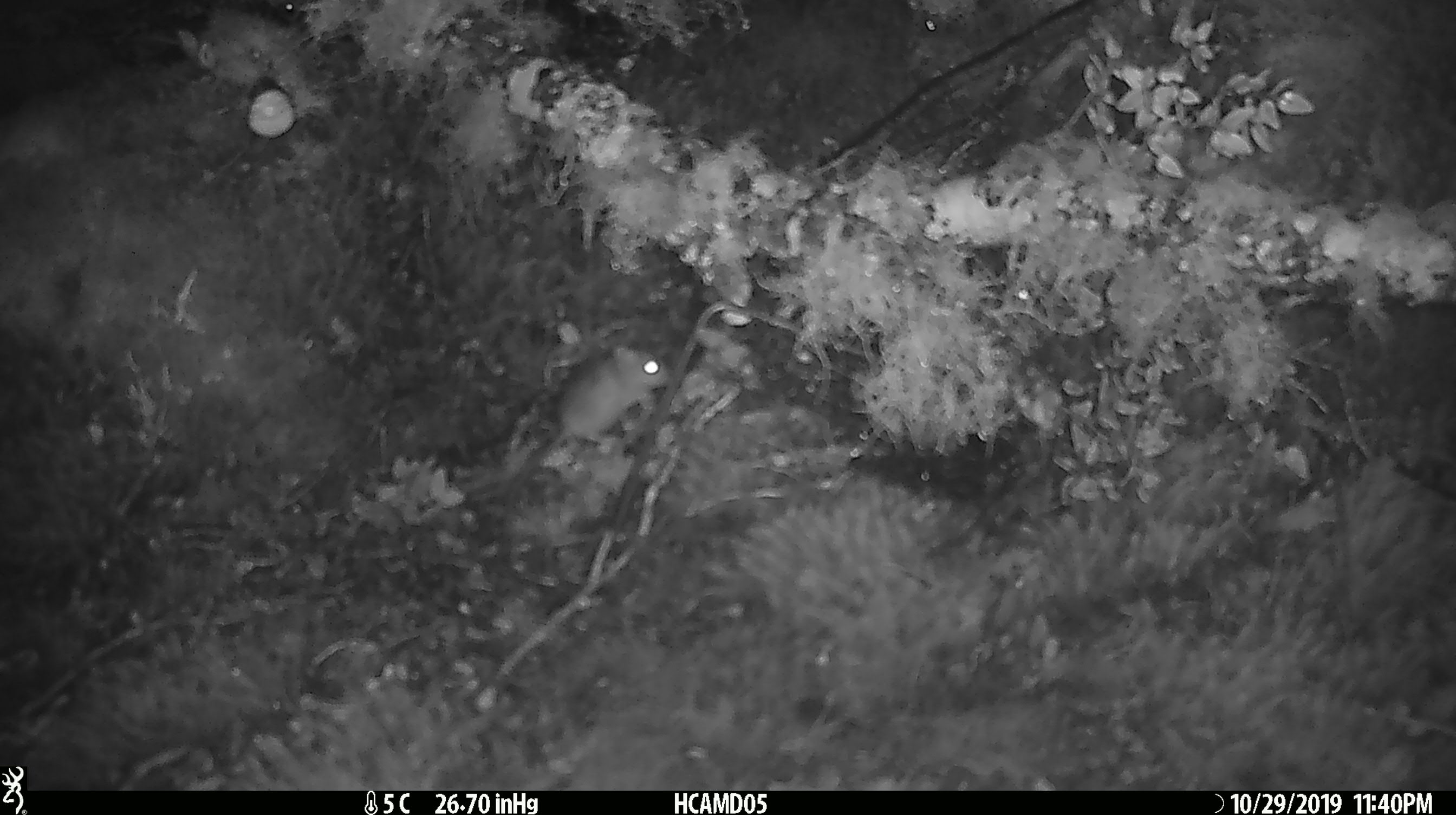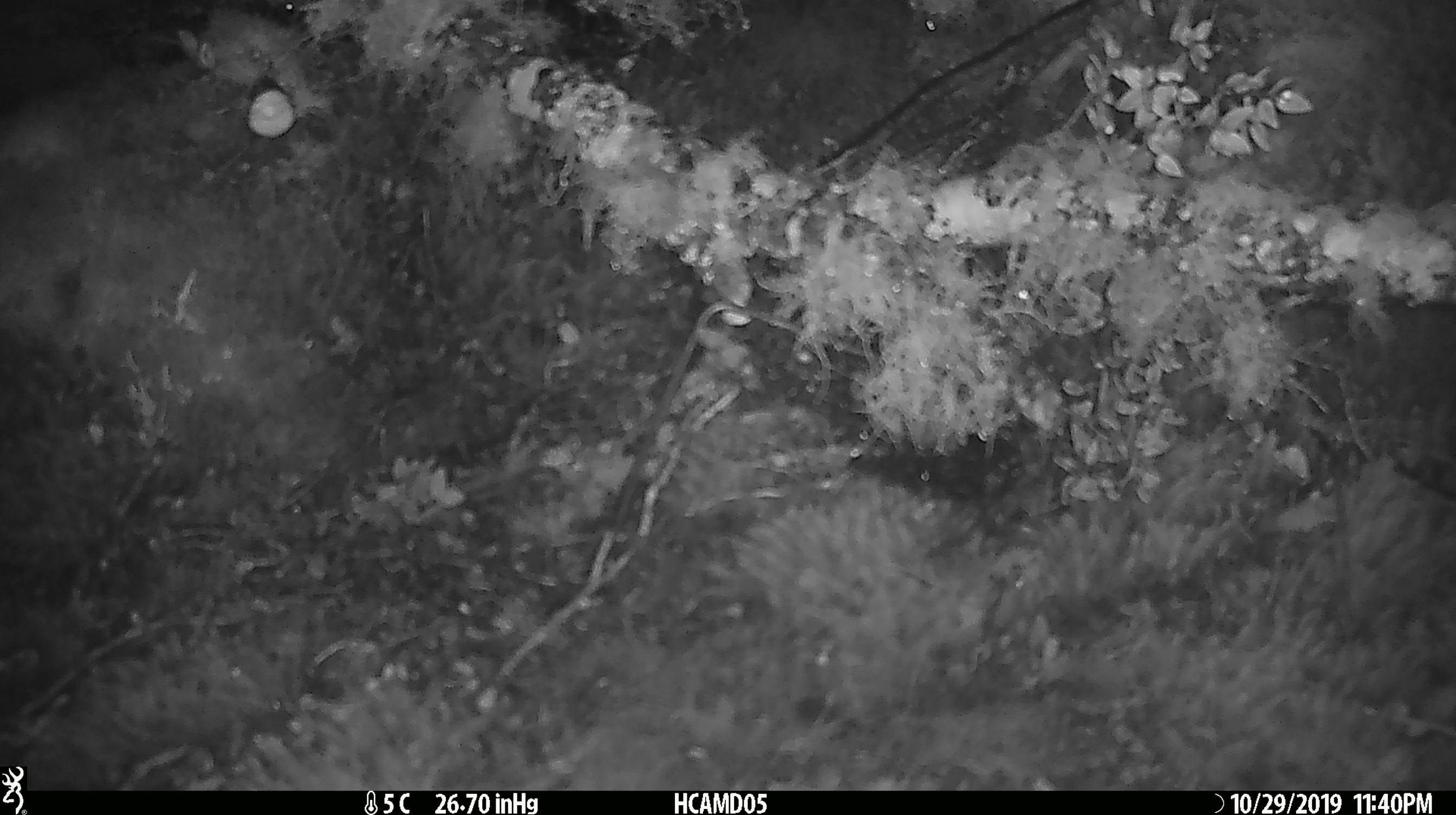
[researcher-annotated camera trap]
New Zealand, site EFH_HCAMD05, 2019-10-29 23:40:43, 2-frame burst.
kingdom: Animalia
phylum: Chordata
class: Mammalia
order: Rodentia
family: Muridae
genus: Mus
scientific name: Mus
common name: mouse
Mouse (Mus).